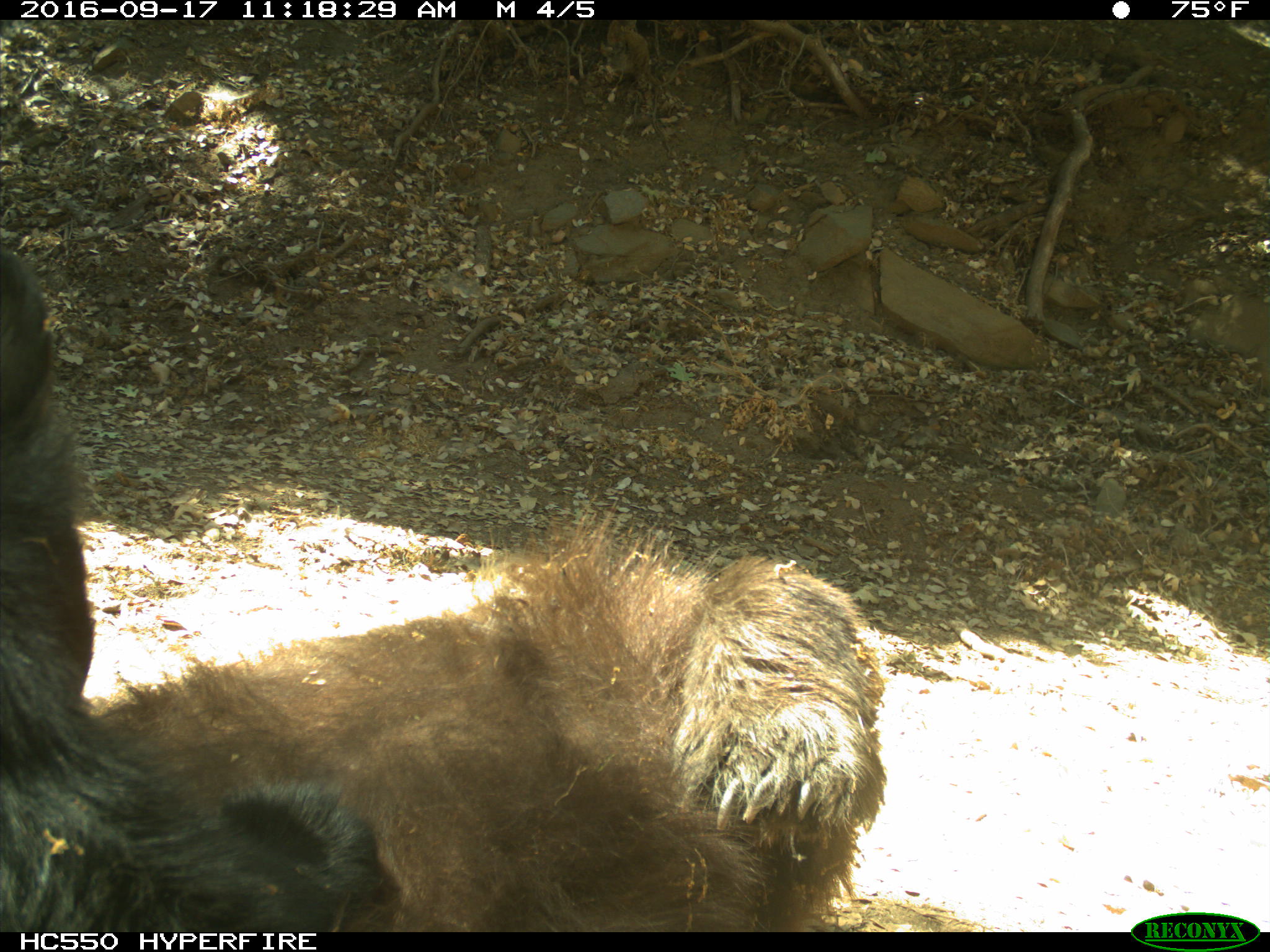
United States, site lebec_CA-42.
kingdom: Animalia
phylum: Chordata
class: Mammalia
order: Carnivora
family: Ursidae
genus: Ursus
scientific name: Ursus americanus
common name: american black bear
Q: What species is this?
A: Ursus americanus (american black bear).